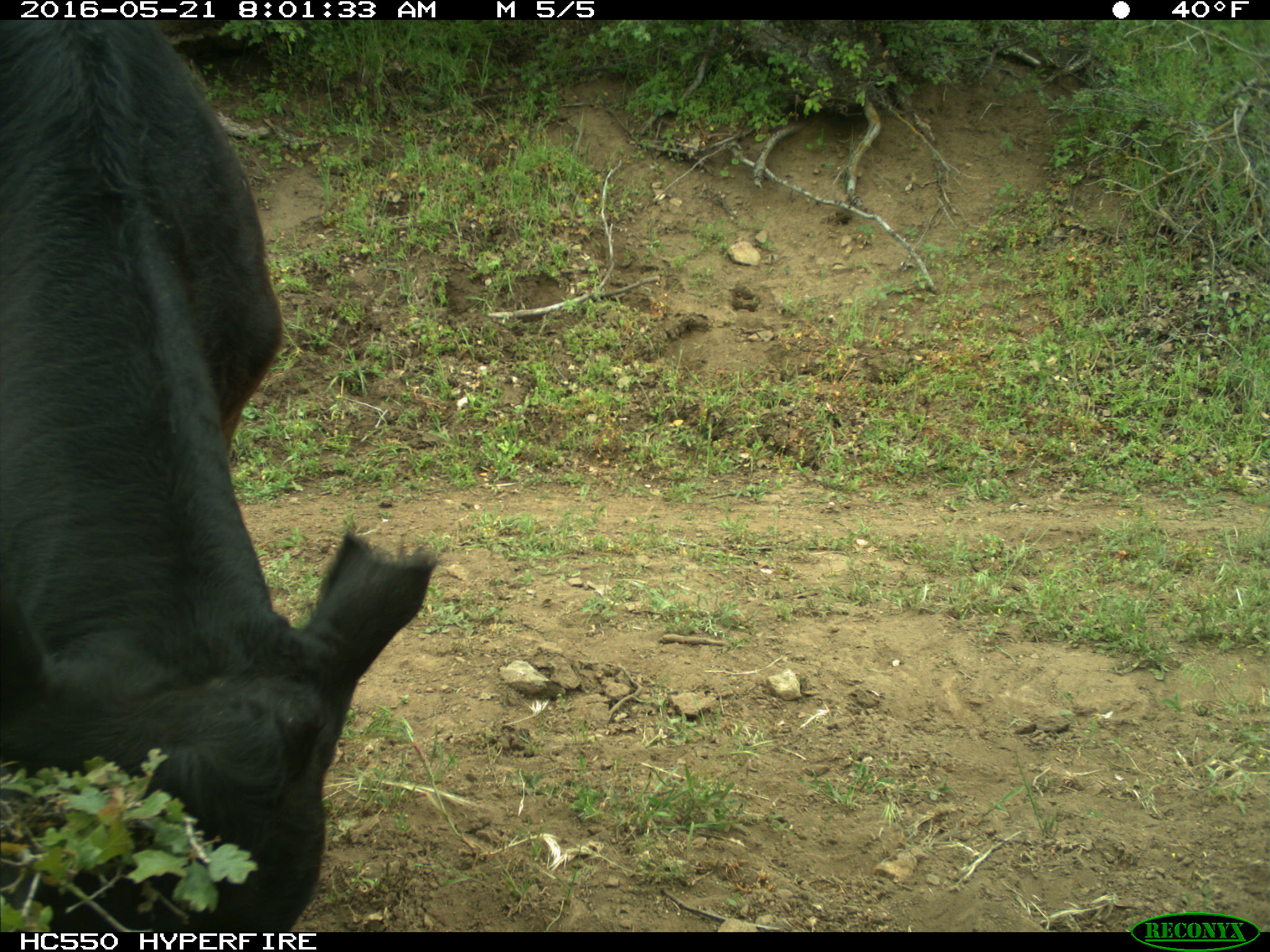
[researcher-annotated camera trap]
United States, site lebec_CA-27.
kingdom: Animalia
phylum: Chordata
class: Mammalia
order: Artiodactyla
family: Bovidae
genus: Bos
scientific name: Bos taurus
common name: domestic cow